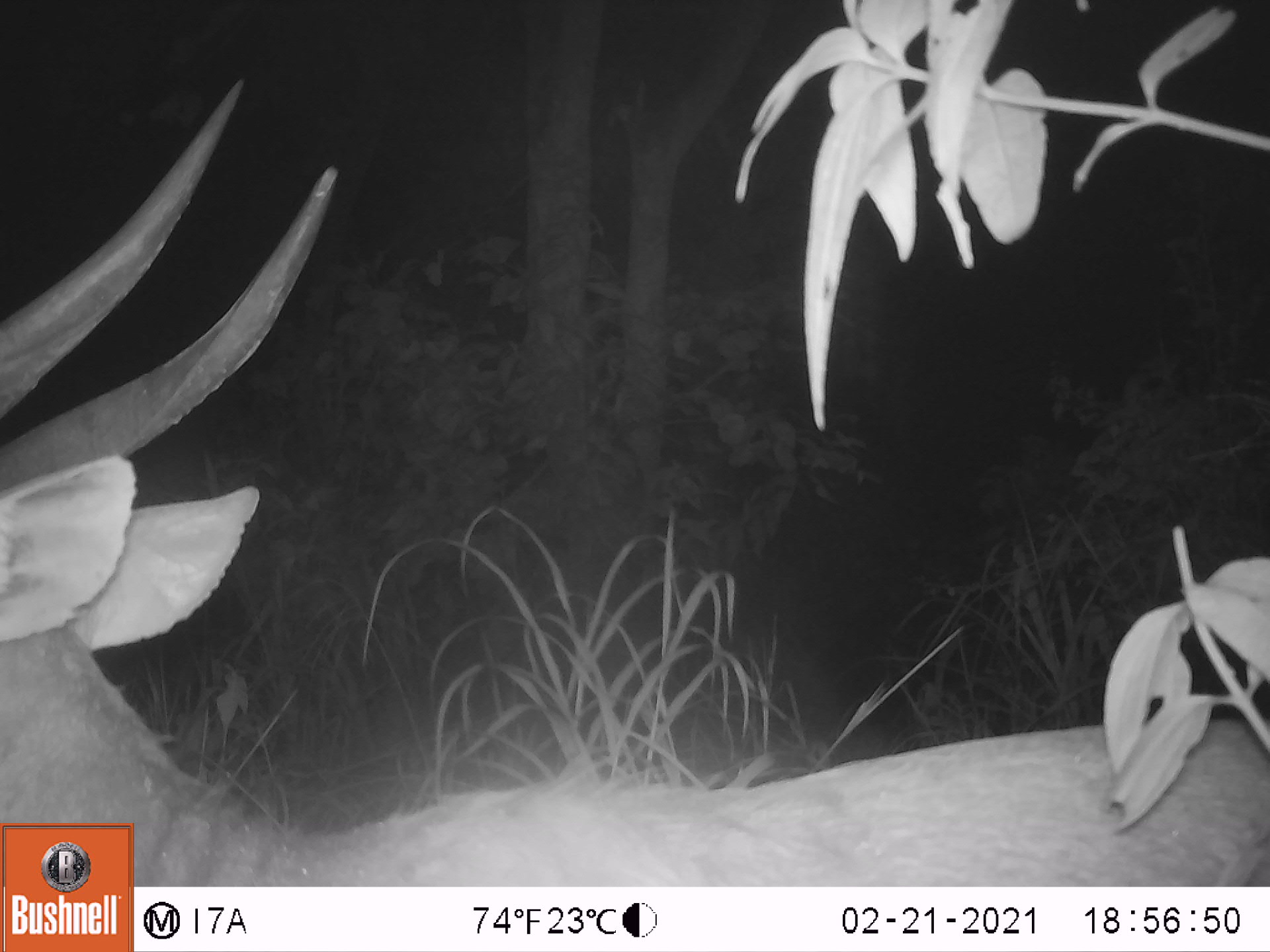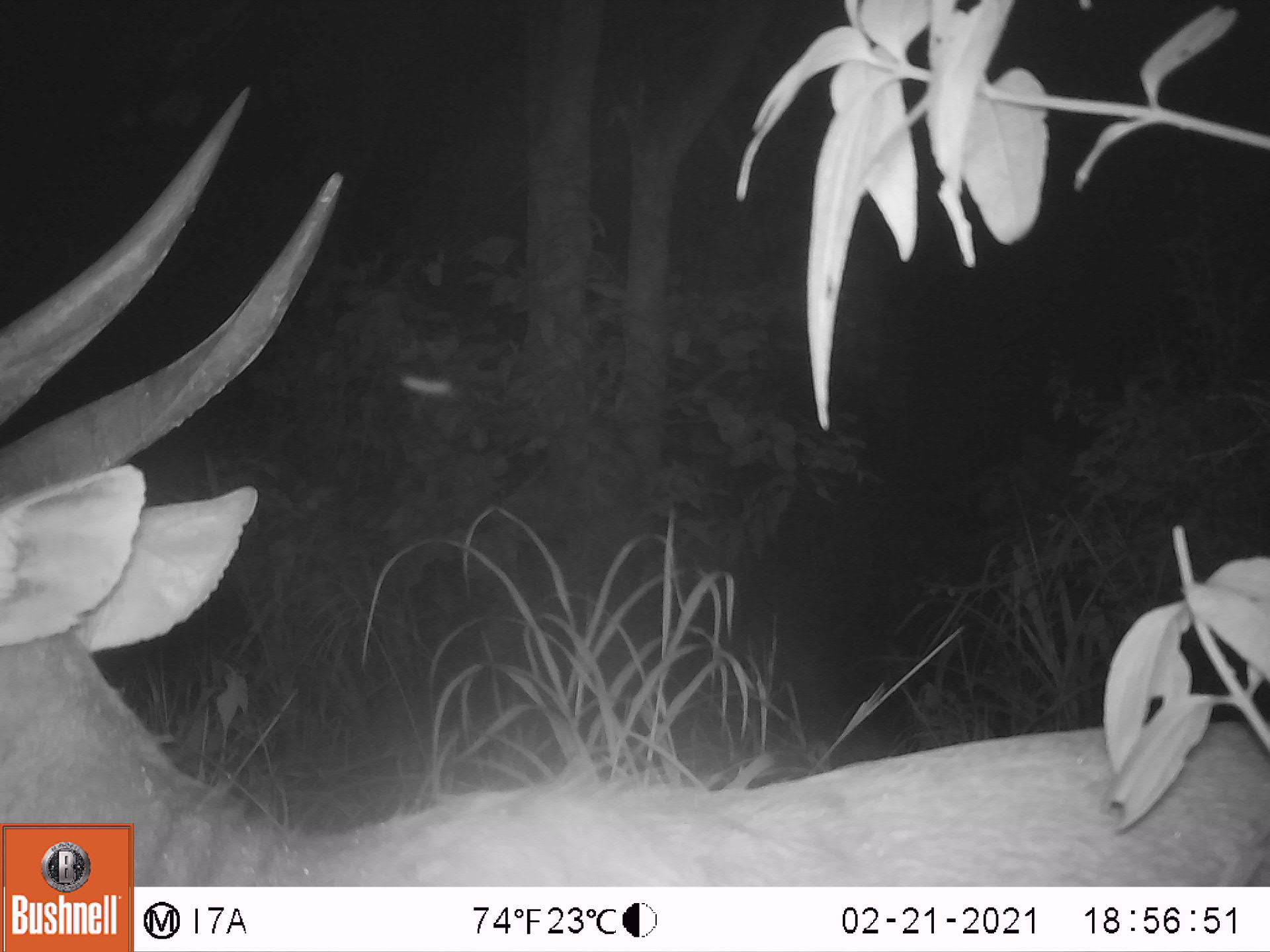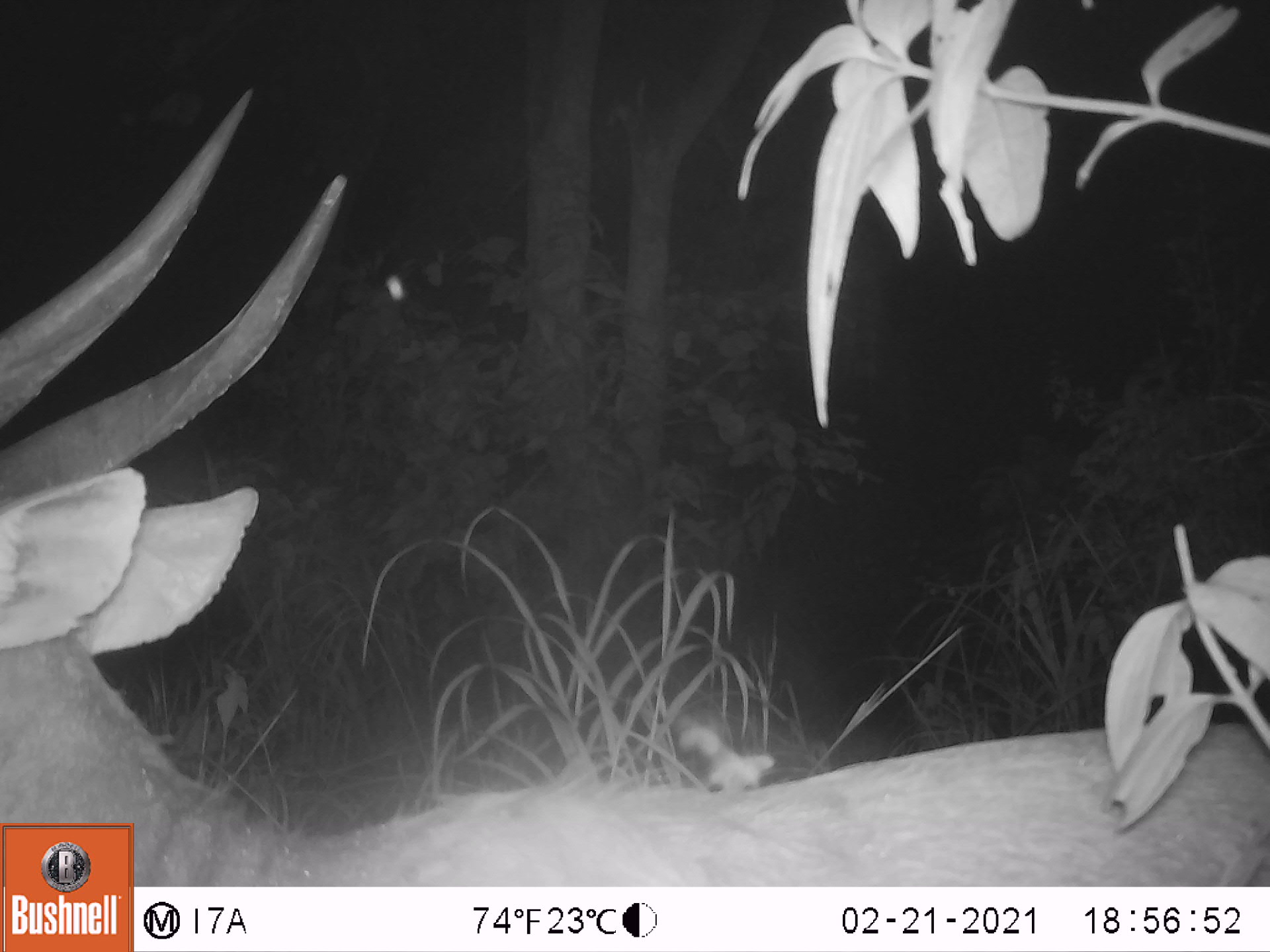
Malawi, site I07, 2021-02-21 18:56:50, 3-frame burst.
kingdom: Animalia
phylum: Chordata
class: Mammalia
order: Artiodactyla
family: Bovidae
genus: Tragelaphus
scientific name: Tragelaphus sylvaticus sylvaticus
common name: cape bushbuck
Cape bushbuck (Tragelaphus sylvaticus sylvaticus), count 1.